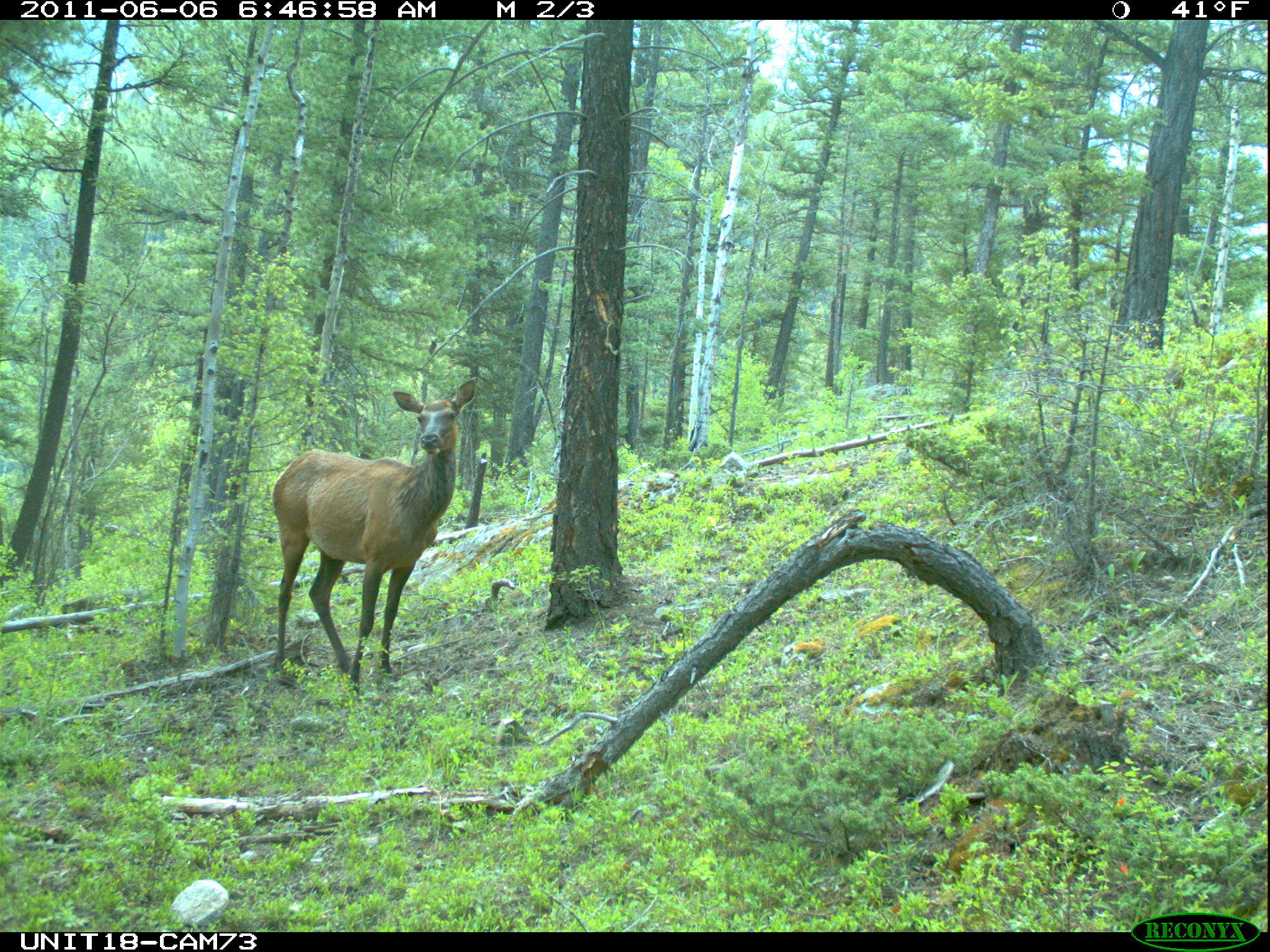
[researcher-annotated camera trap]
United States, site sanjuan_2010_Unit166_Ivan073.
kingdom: Animalia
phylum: Chordata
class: Mammalia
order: Artiodactyla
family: Cervidae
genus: Cervus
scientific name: Cervus elaphus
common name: red deer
Cervus elaphus (red deer).